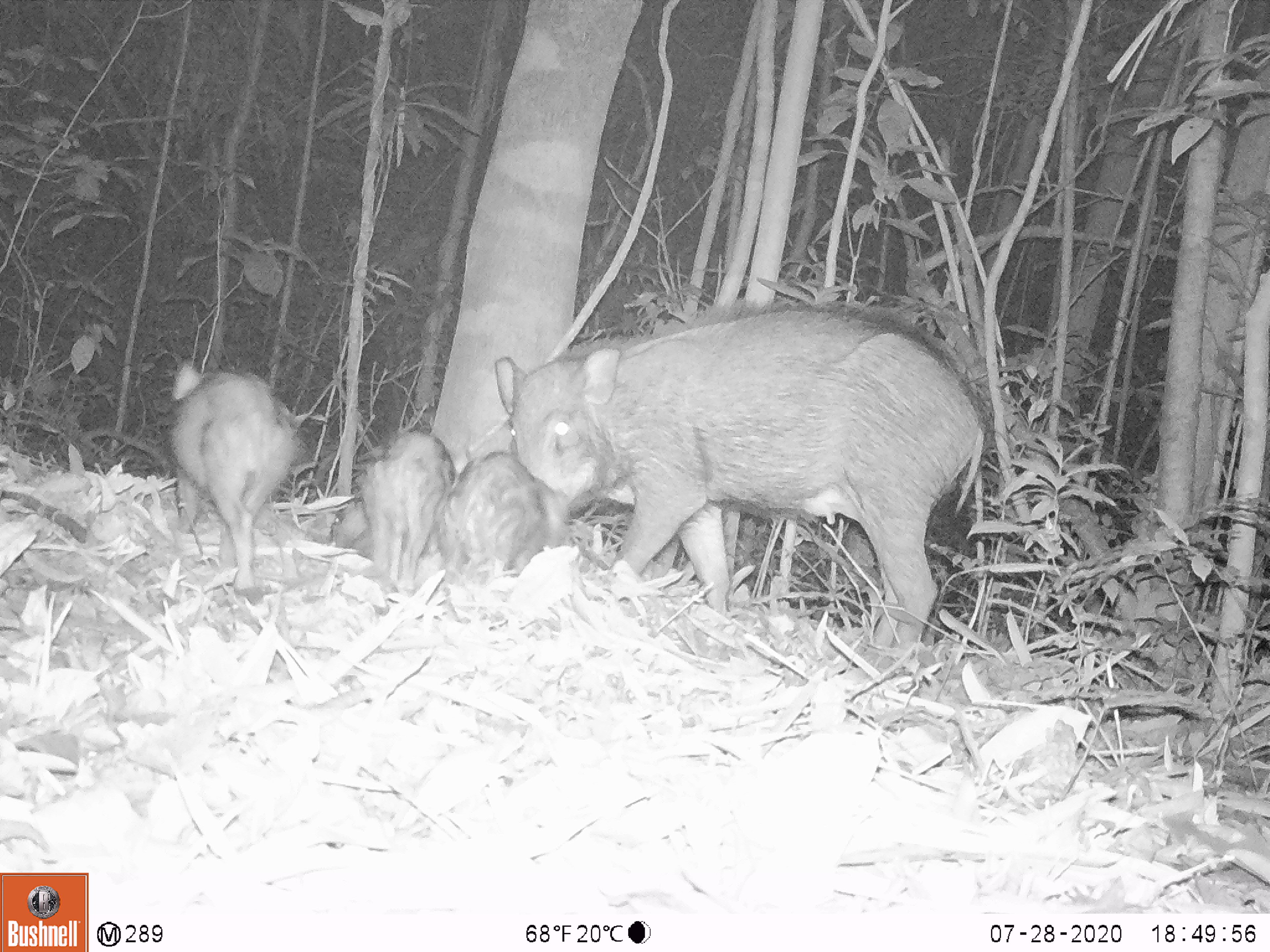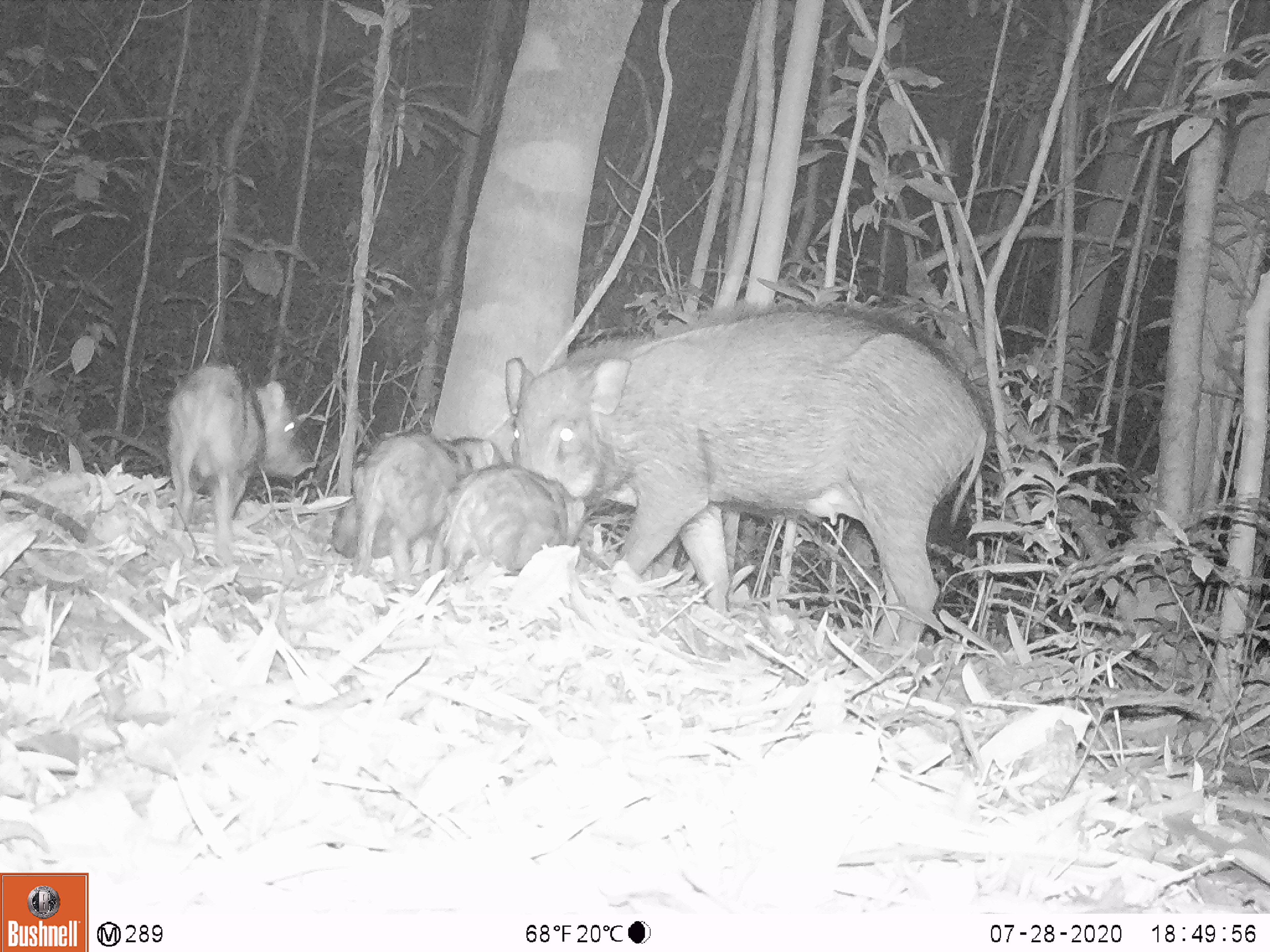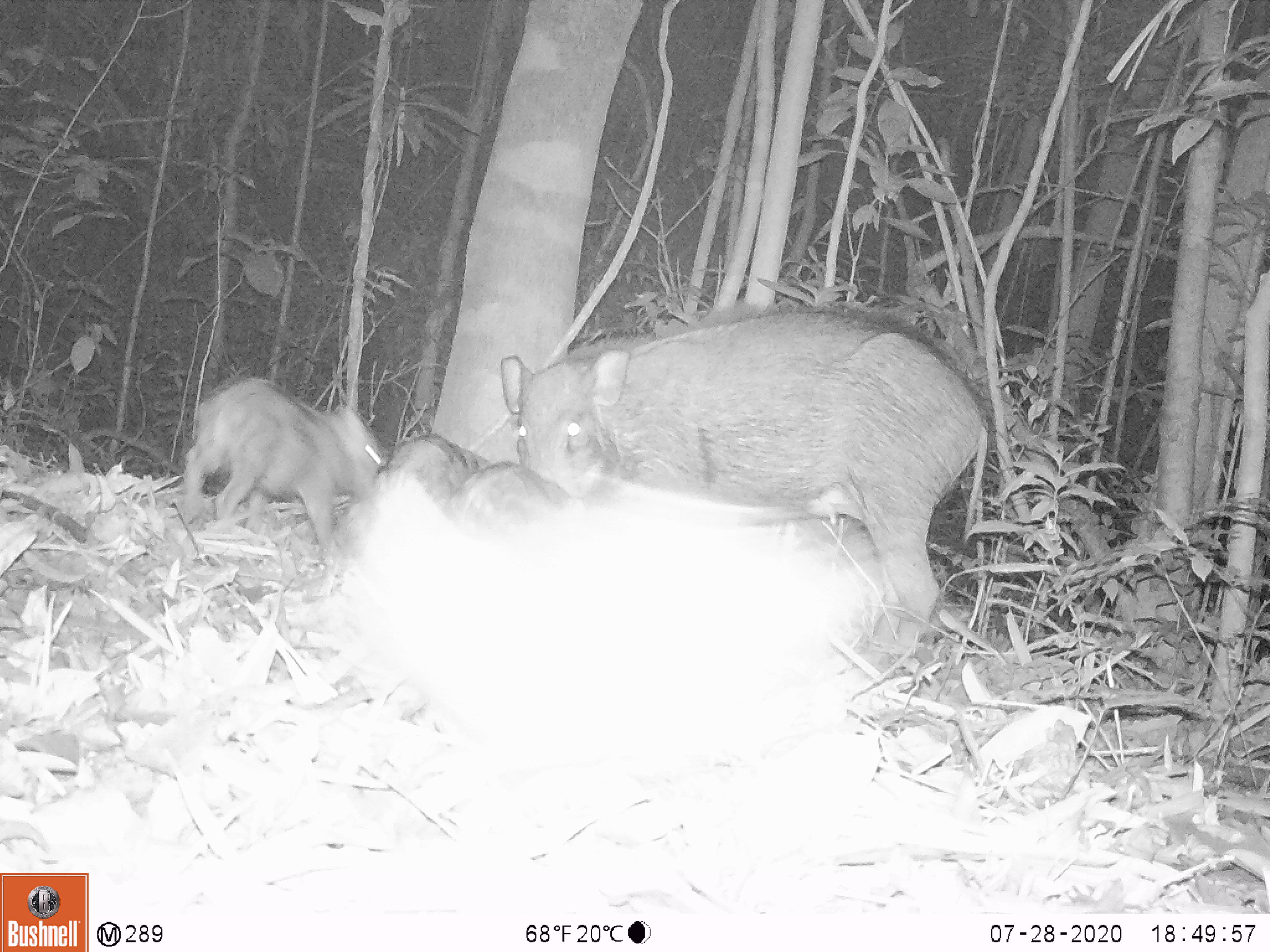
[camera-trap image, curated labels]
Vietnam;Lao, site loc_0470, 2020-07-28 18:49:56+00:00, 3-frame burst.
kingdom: Animalia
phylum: Chordata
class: Mammalia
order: Artiodactyla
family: Suidae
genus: Sus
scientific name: Sus scrofa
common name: eurasian wild pig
Eurasian wild pig (Sus scrofa). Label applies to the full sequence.